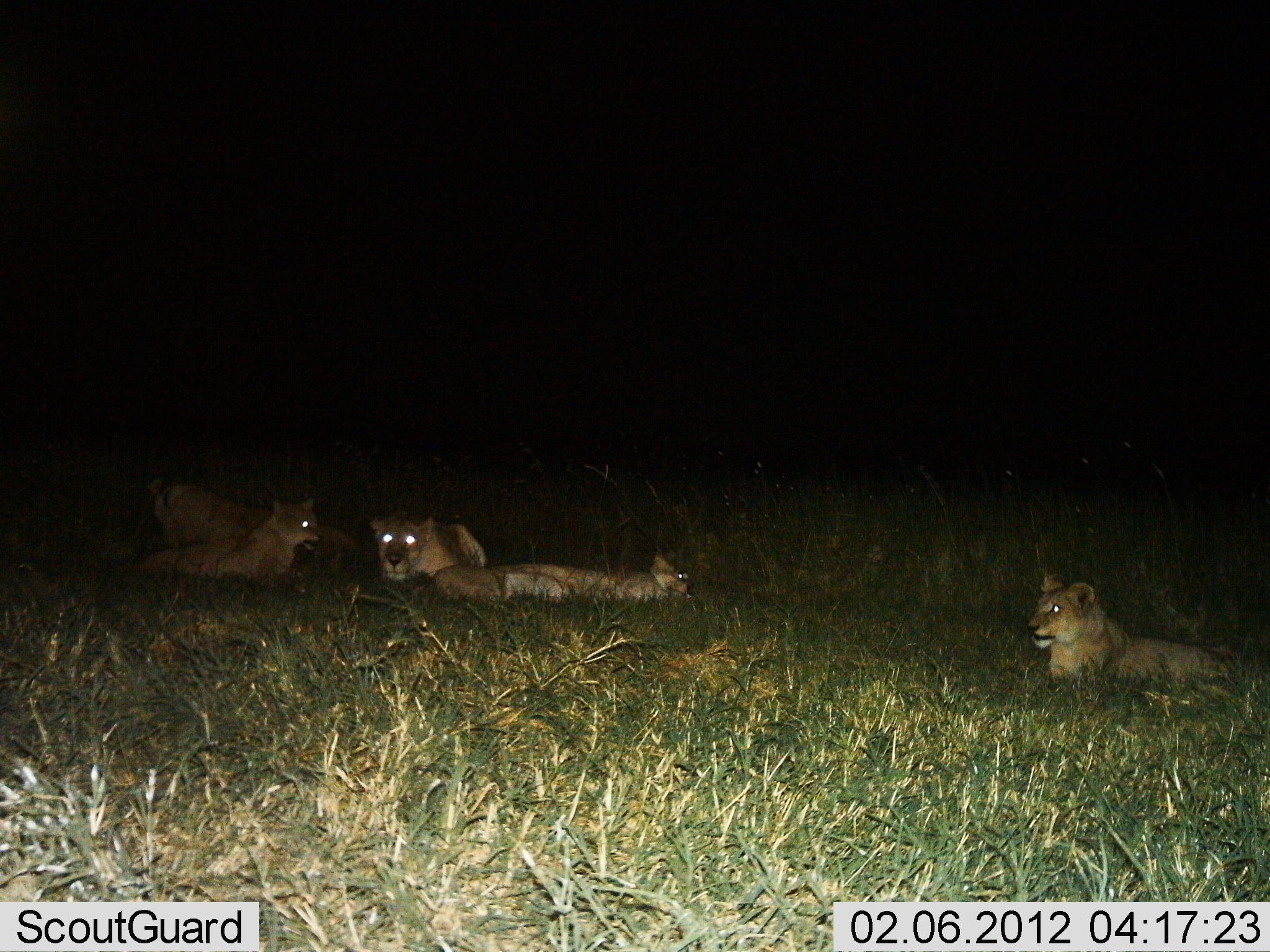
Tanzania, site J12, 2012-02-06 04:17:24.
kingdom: Animalia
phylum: Chordata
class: Mammalia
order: Carnivora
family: Felidae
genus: Panthera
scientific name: Panthera leo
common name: lion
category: lionfemale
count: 5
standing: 7%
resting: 93%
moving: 0%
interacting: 0%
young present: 0%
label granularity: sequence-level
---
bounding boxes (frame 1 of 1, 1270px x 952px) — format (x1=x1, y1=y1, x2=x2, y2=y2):
animal: (x1=1027, y1=572, x2=1233, y2=701); (x1=146, y1=477, x2=359, y2=566); (x1=140, y1=497, x2=321, y2=580); (x1=432, y1=555, x2=696, y2=604); (x1=369, y1=513, x2=488, y2=585)